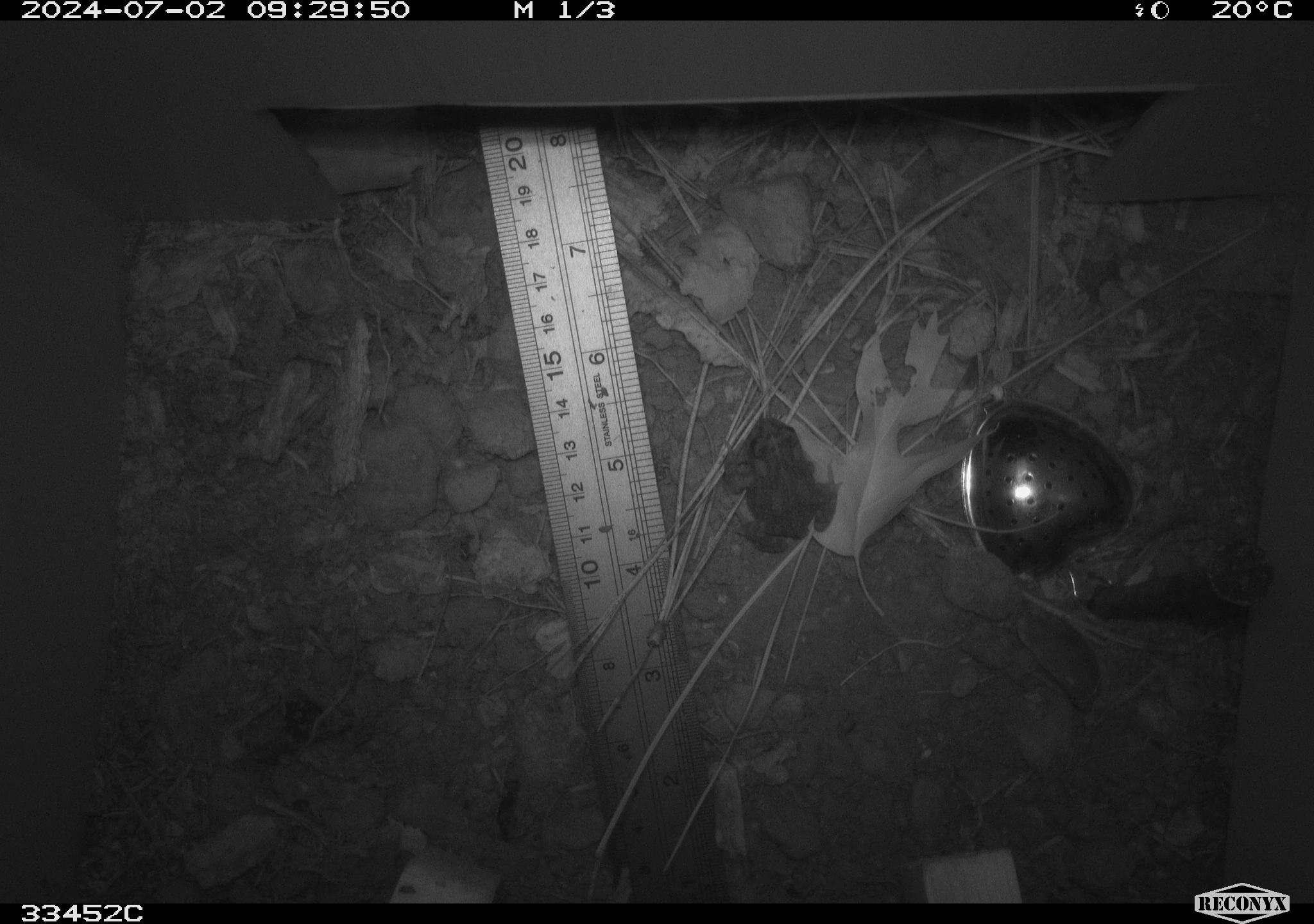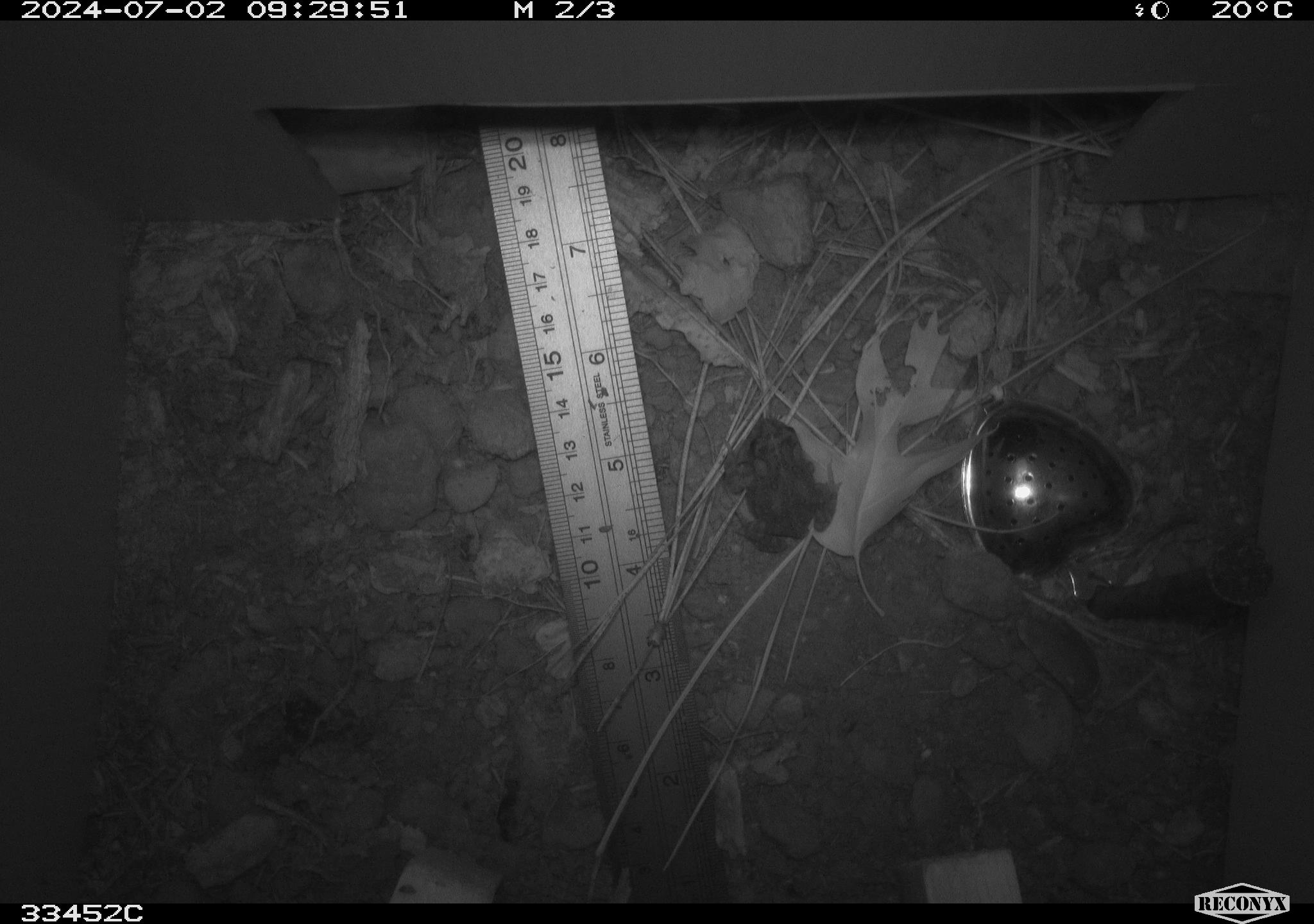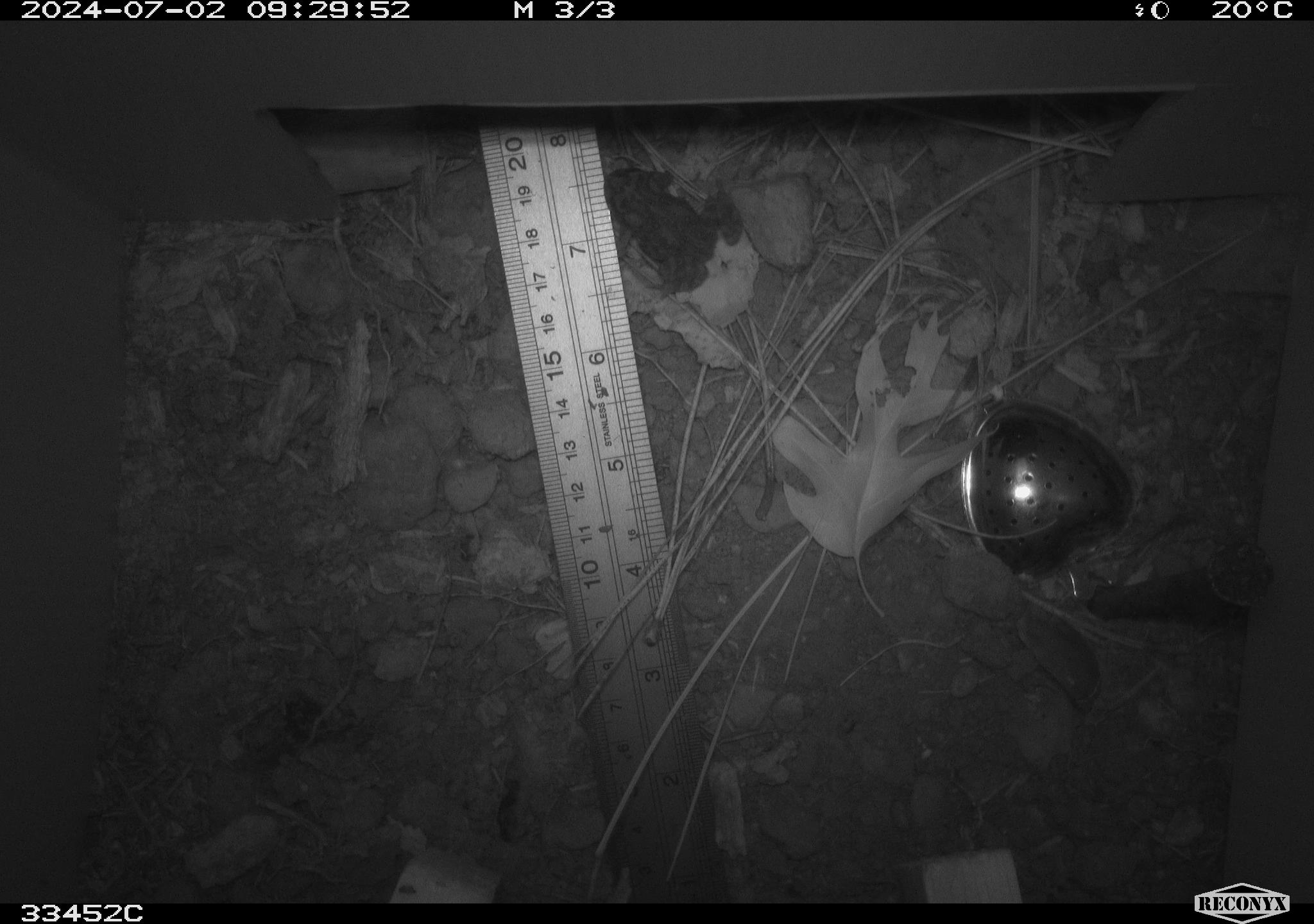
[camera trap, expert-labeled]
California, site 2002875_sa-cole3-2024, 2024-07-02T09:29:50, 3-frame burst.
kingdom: Animalia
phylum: Chordata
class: Amphibia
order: Anura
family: Bufonidae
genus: Anaxyrus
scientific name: Anaxyrus boreas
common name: western toad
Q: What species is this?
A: Western toad (Anaxyrus boreas).